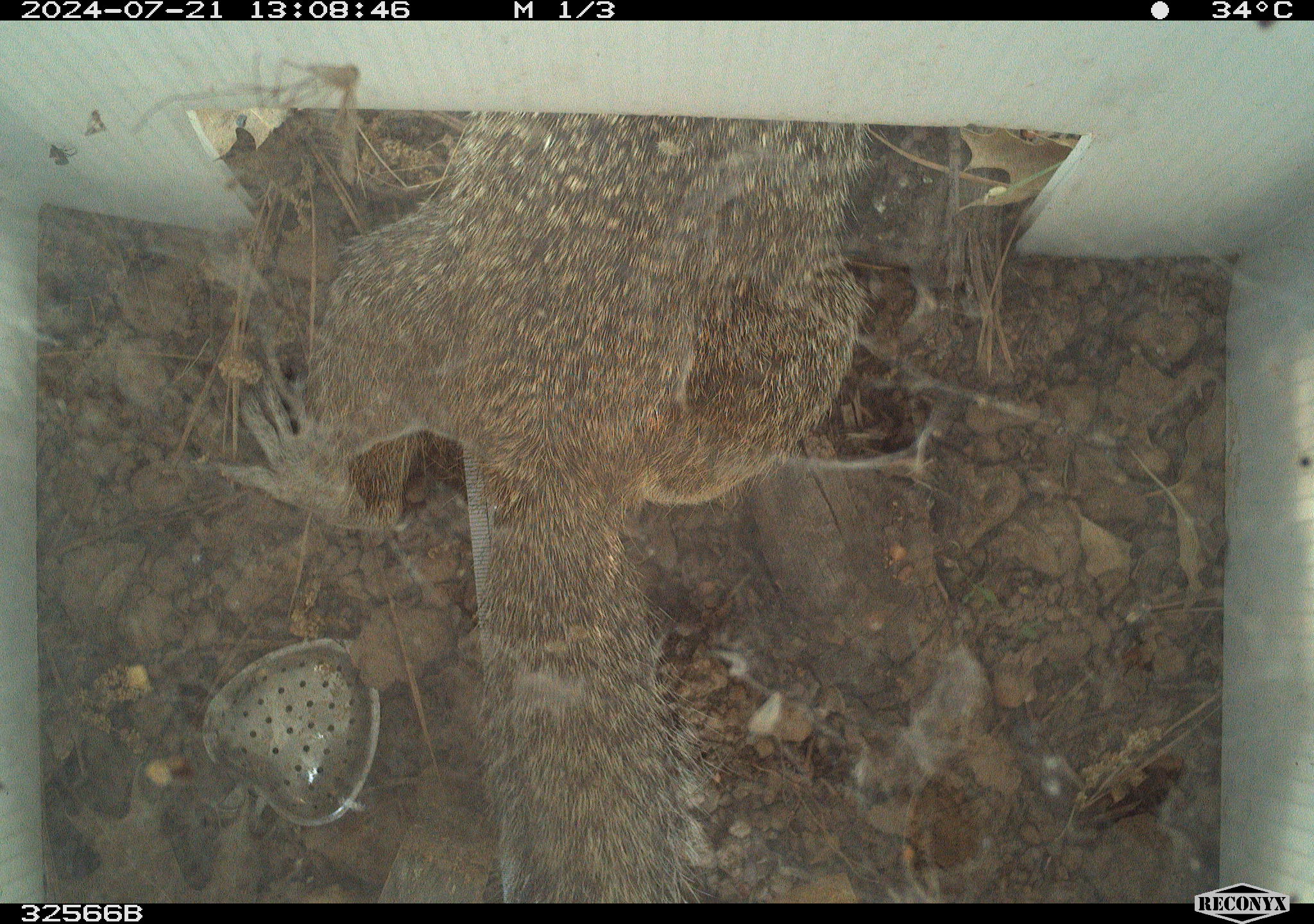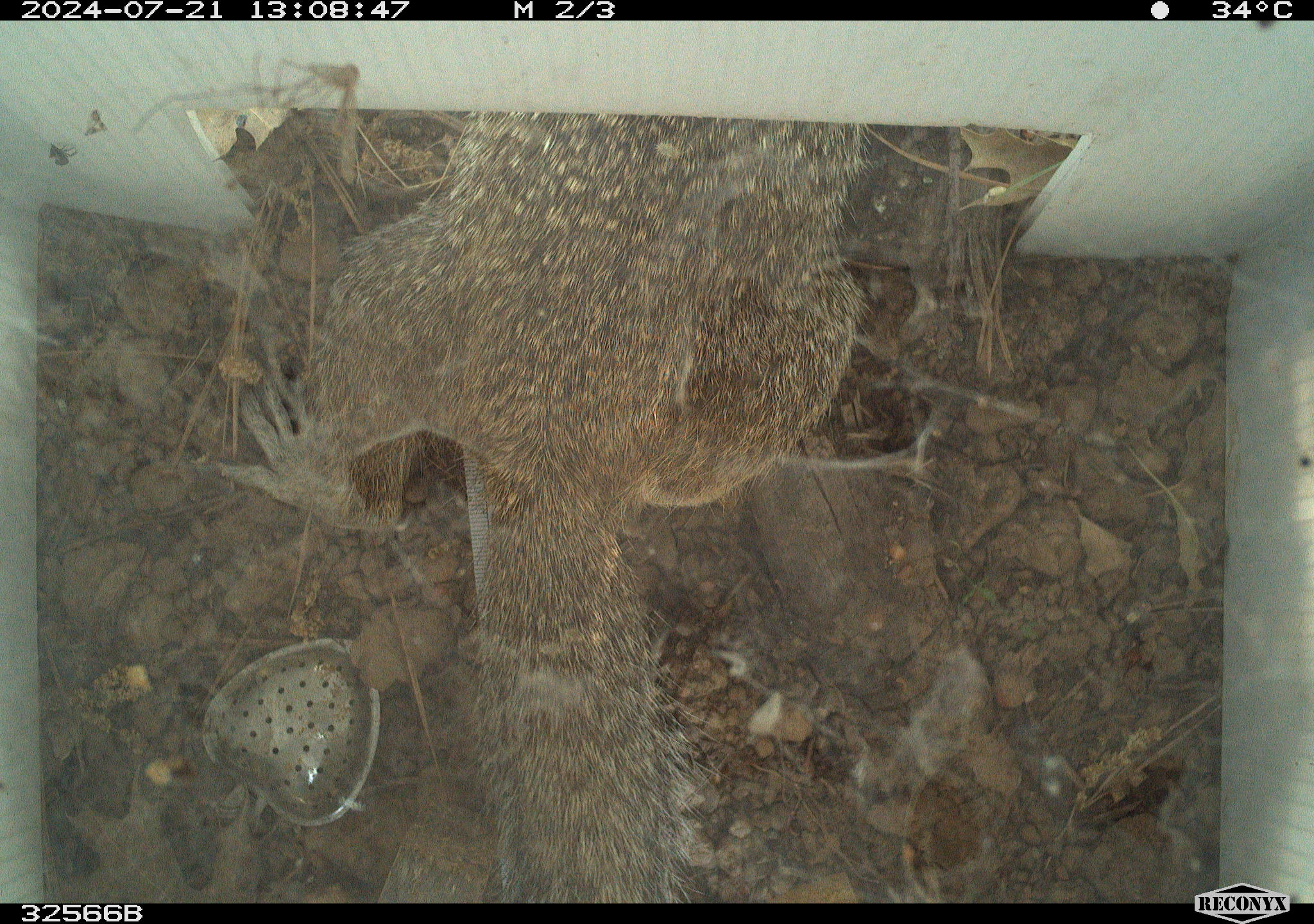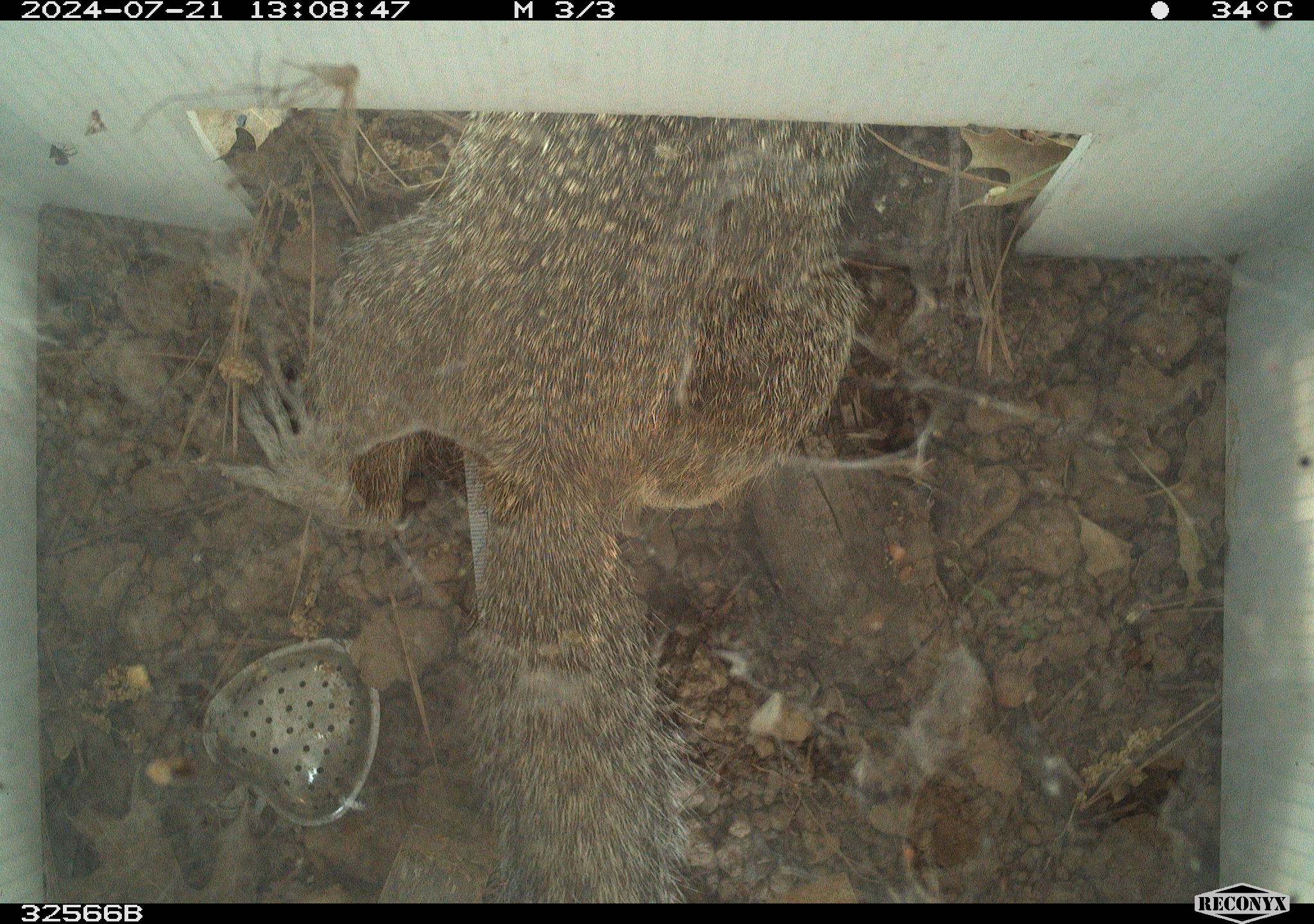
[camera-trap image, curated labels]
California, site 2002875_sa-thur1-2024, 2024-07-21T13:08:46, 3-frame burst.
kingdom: Animalia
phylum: Chordata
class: Mammalia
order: Rodentia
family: Sciuridae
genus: Otospermophilus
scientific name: Otospermophilus beecheyi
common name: california ground squirrel